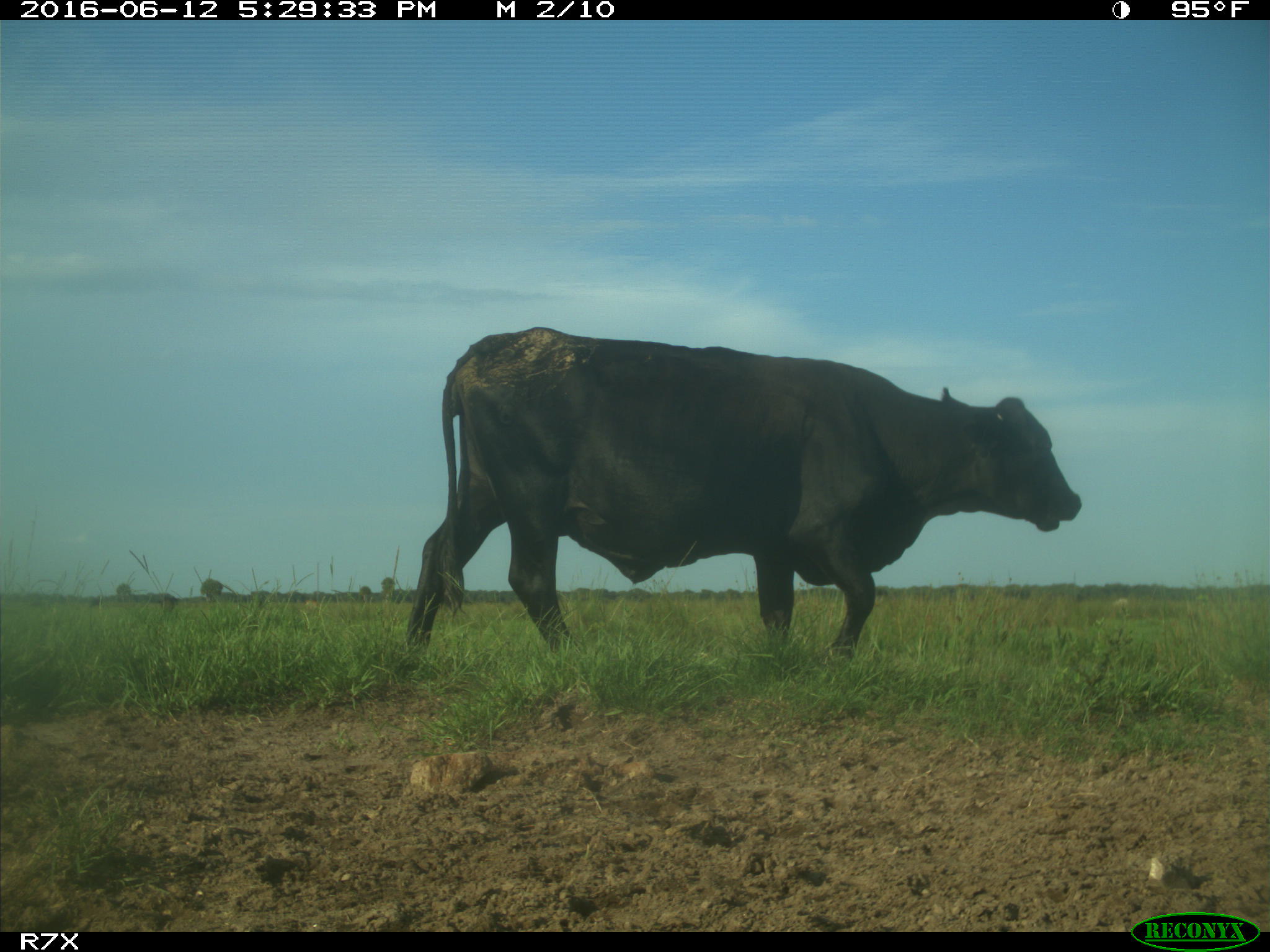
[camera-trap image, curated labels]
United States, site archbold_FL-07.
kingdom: Animalia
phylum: Chordata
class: Mammalia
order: Artiodactyla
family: Bovidae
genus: Bos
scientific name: Bos taurus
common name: domestic cow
Bos taurus (domestic cow).